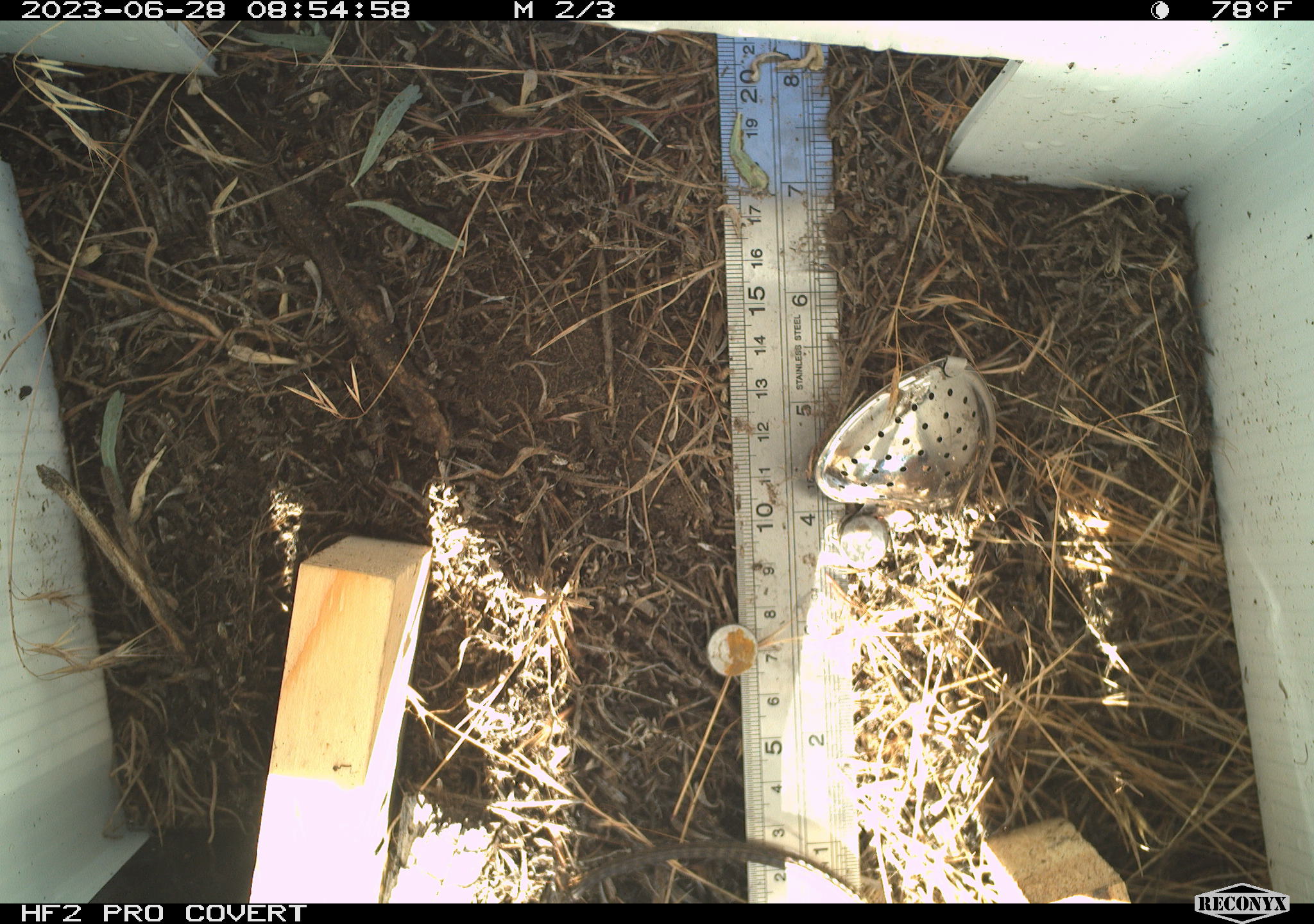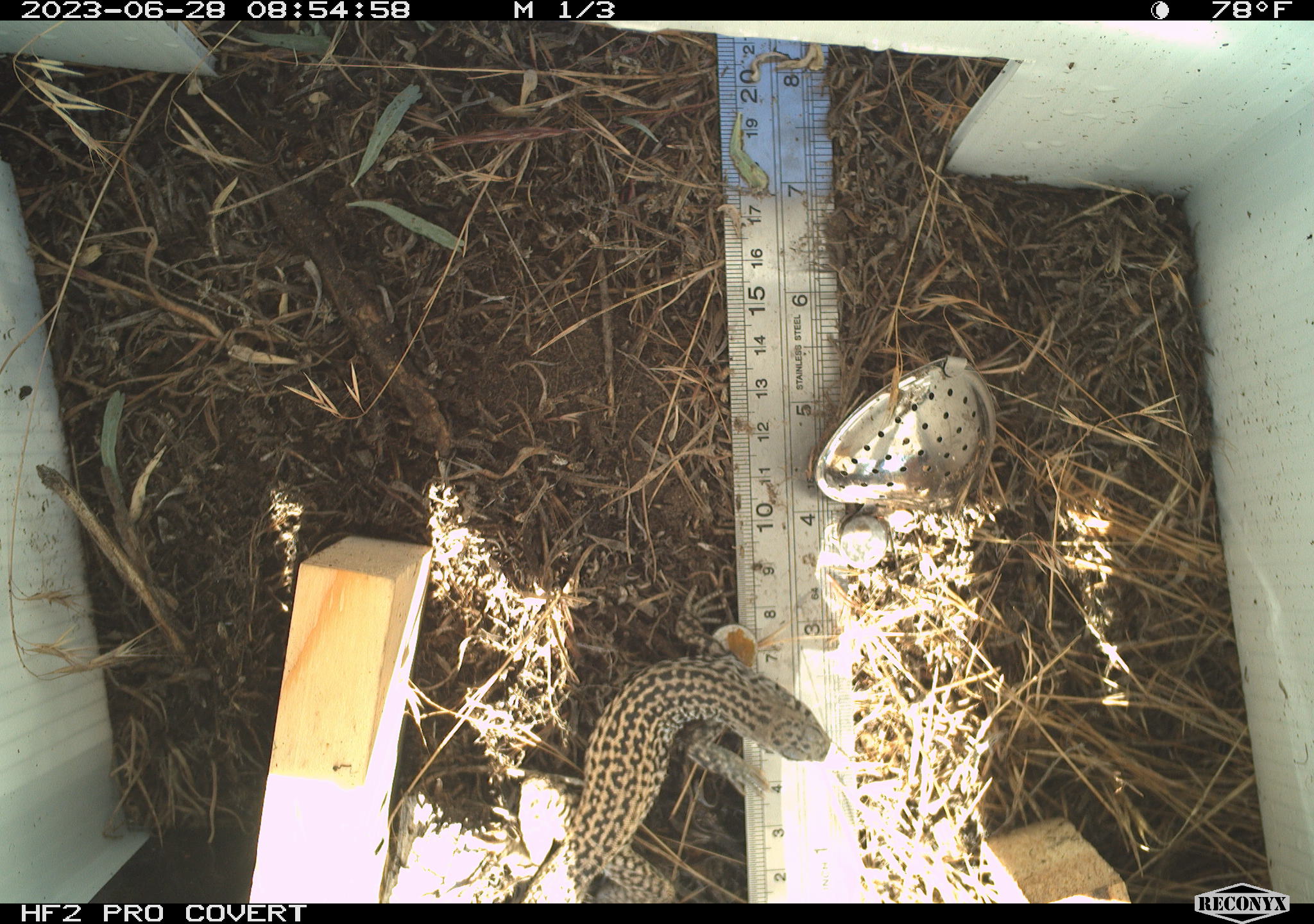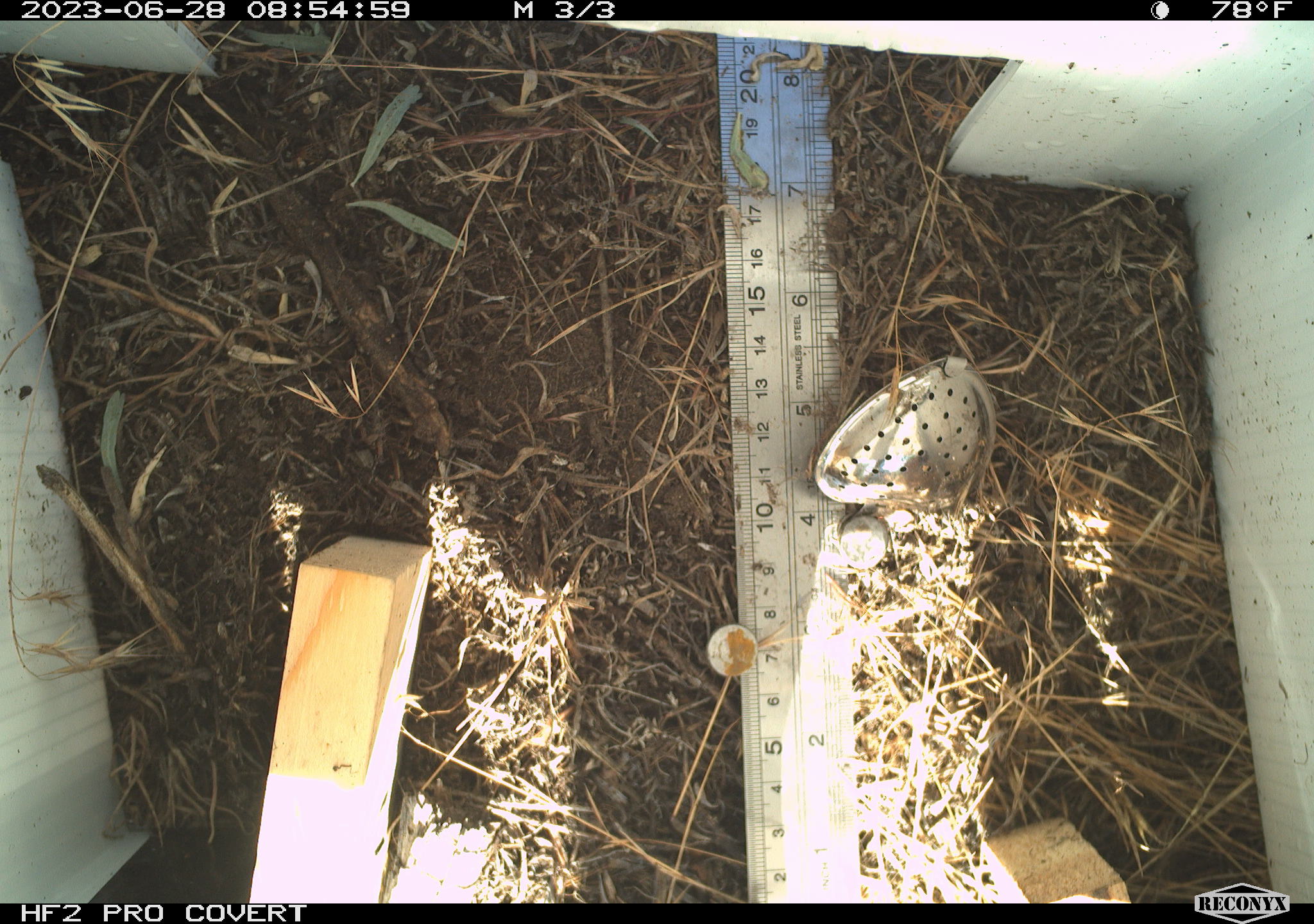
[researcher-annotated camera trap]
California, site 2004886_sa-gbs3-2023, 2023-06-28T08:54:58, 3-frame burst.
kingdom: Animalia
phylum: Chordata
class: Reptilia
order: Squamata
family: Teiidae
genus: Aspidoscelis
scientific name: Aspidoscelis tigris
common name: western whiptail